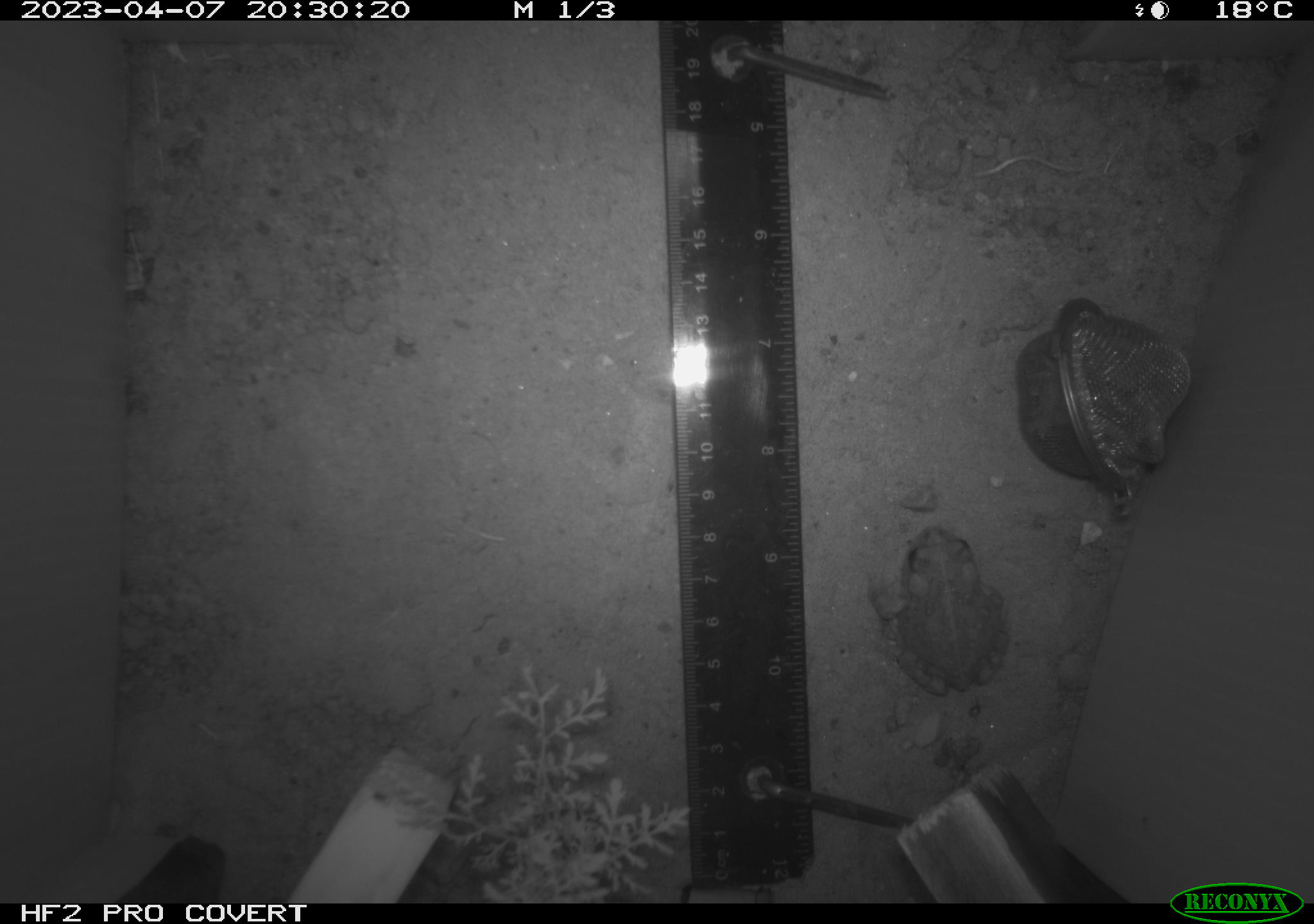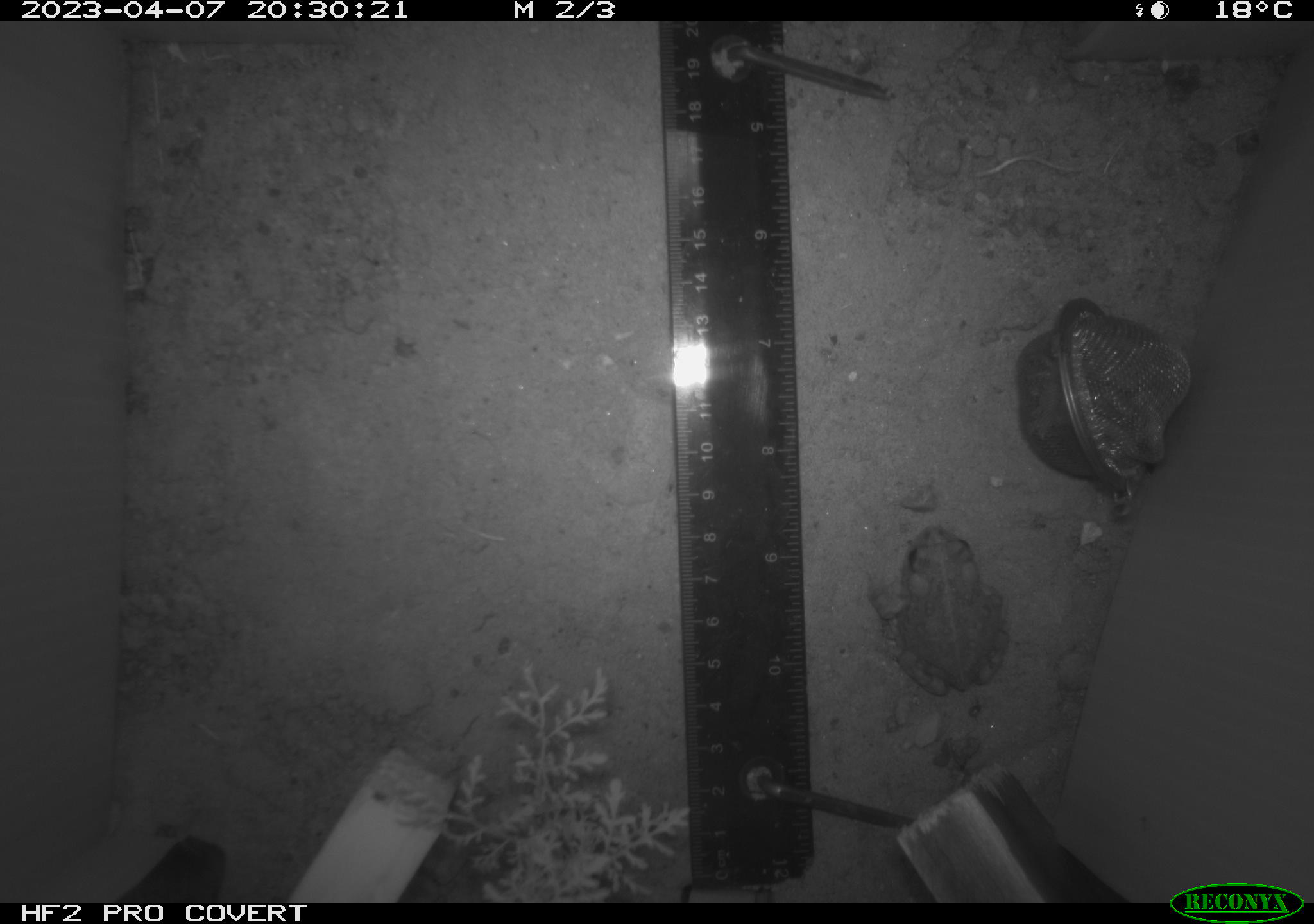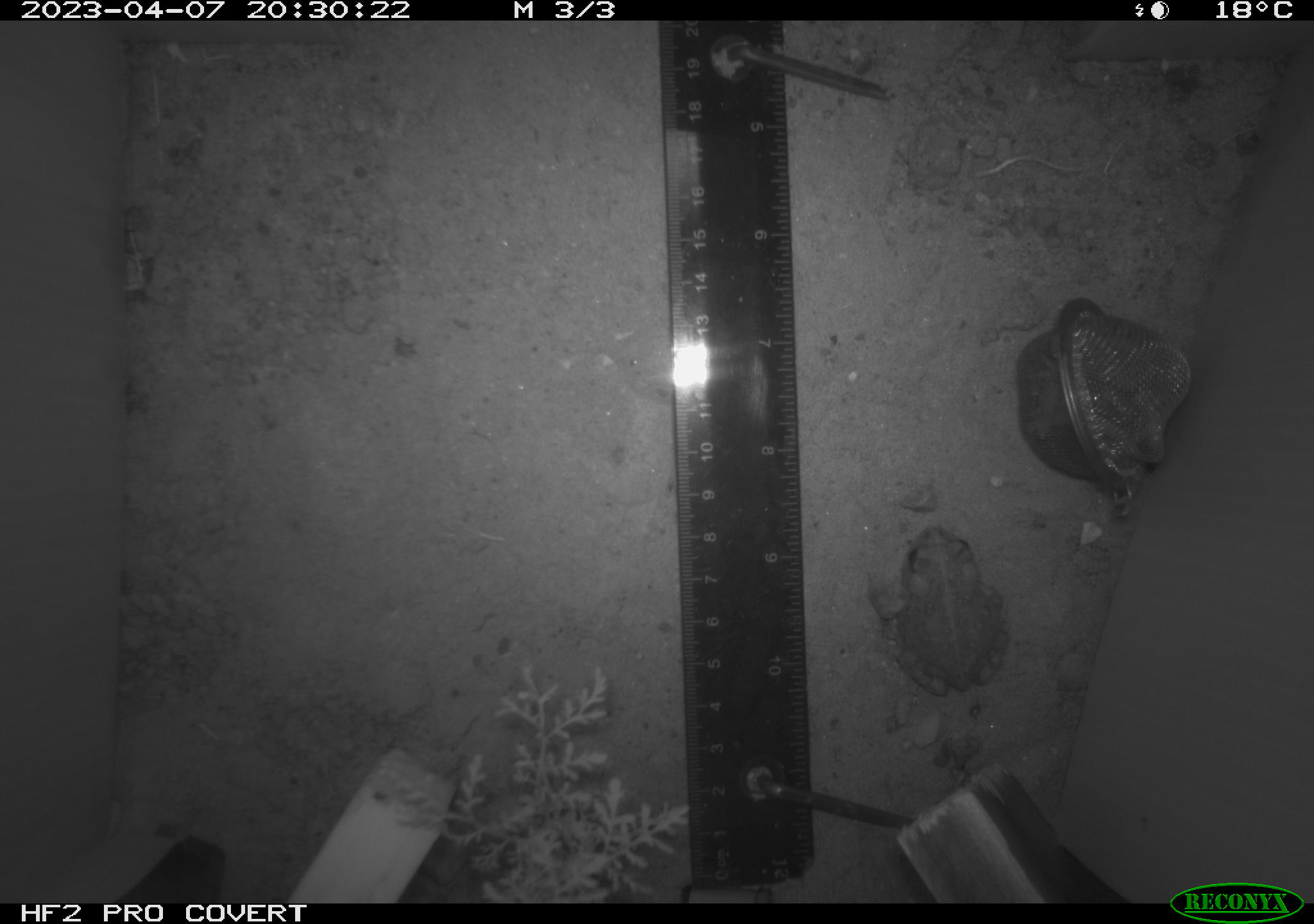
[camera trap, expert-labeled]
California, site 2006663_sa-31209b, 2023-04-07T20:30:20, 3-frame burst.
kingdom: Animalia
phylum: Chordata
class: Amphibia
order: Anura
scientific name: Anura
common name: frogs